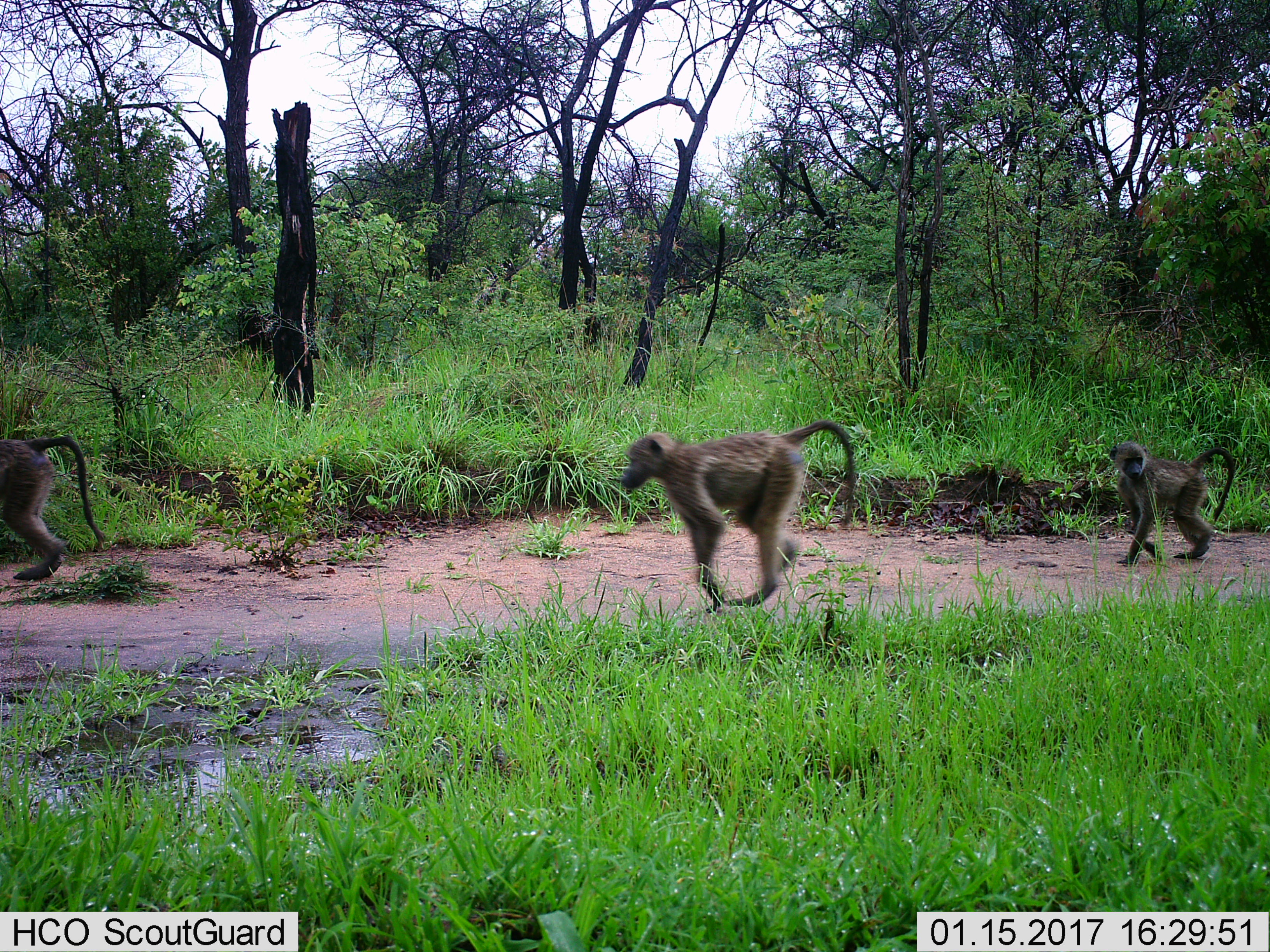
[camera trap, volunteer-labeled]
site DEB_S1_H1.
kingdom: Animalia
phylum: Chordata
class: Mammalia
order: Primates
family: Cercopithecidae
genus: Papio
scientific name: Papio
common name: baboon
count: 3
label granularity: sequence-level